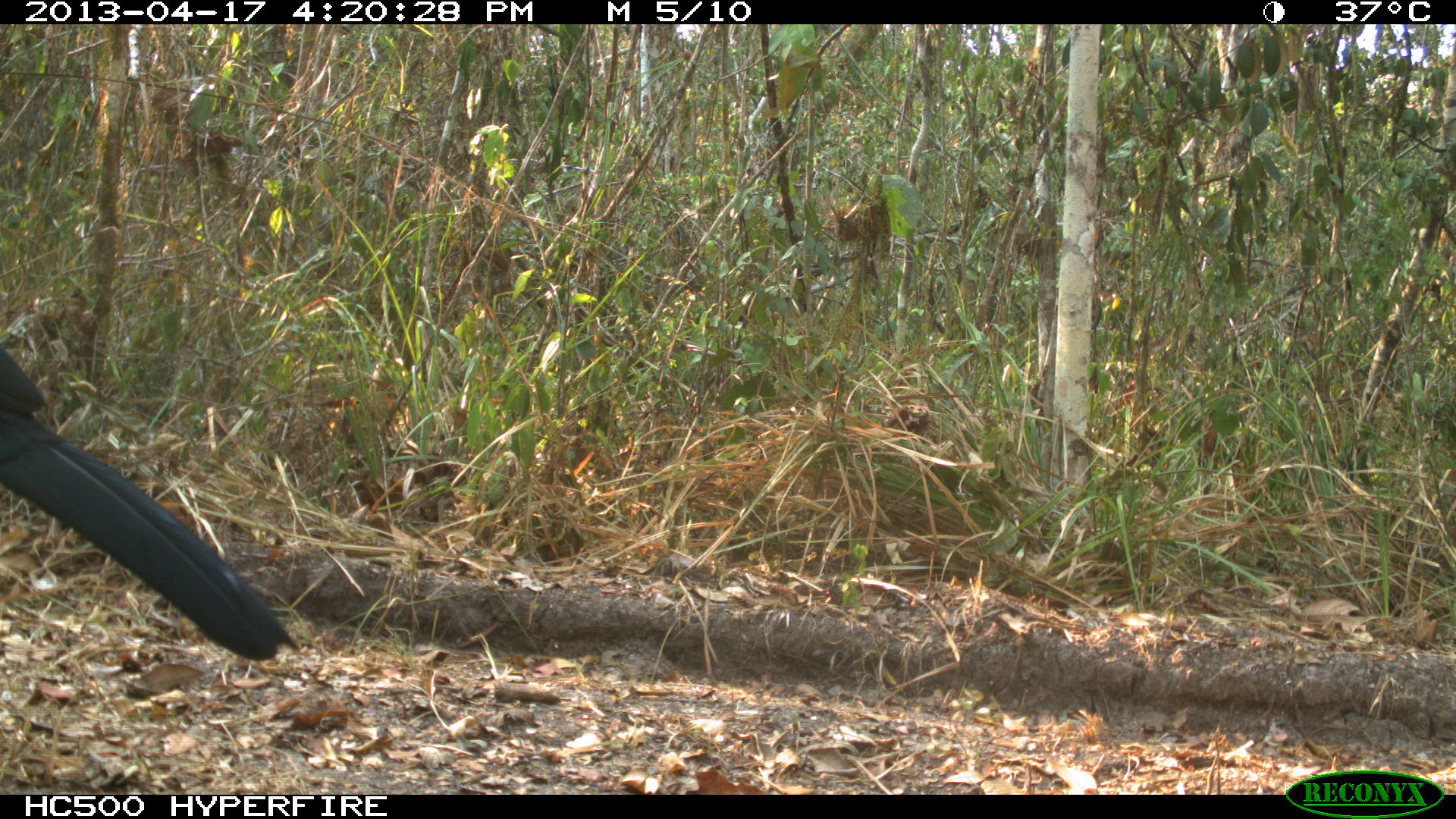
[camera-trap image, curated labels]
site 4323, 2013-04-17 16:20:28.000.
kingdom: Animalia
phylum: Chordata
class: Aves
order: Galliformes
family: Cracidae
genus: Crax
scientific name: Crax rubra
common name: great curassow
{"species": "Crax rubra (great curassow)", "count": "1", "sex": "male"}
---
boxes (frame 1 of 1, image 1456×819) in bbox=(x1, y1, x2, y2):
crax rubra: bbox=(0, 346, 299, 660)